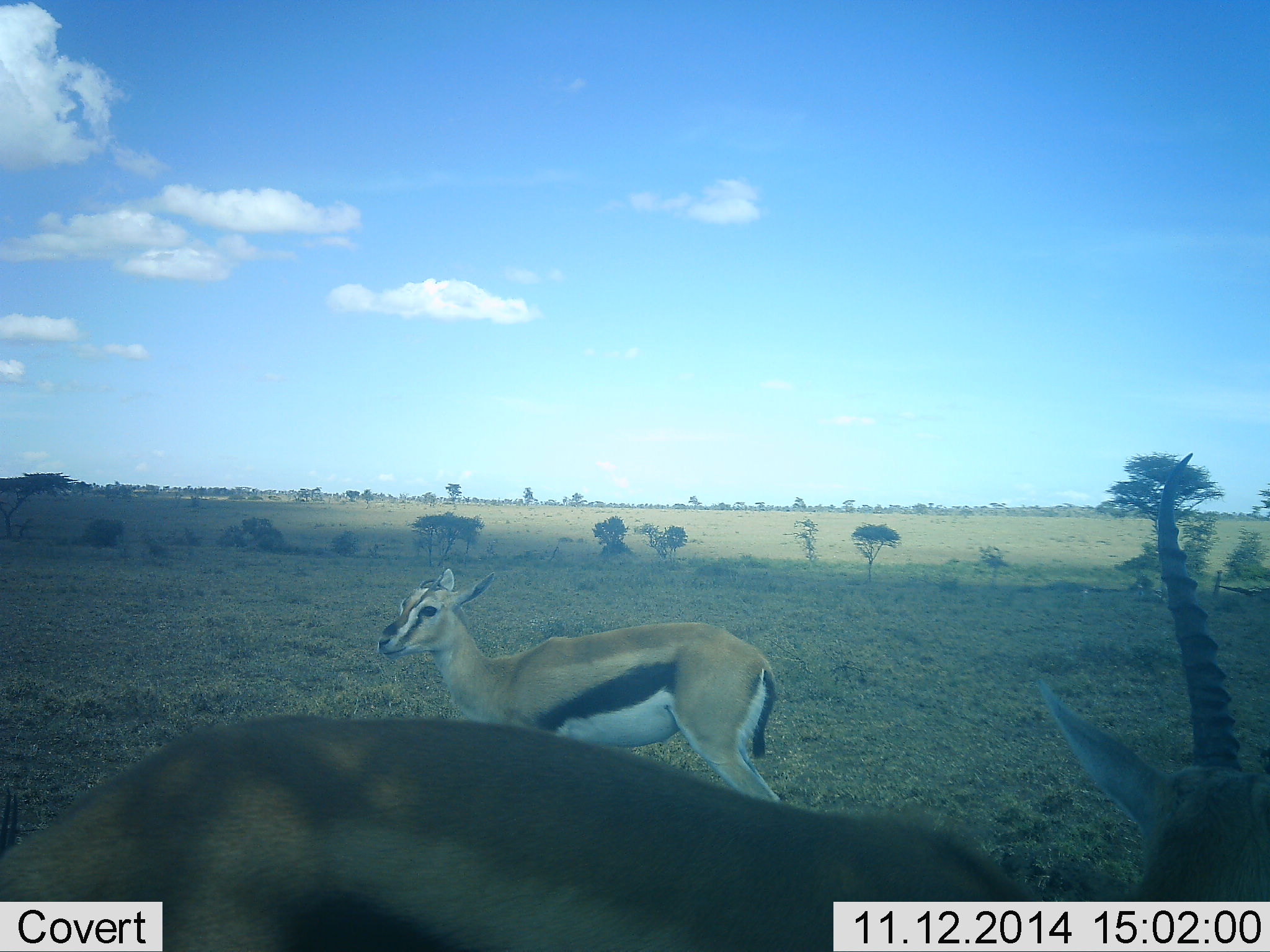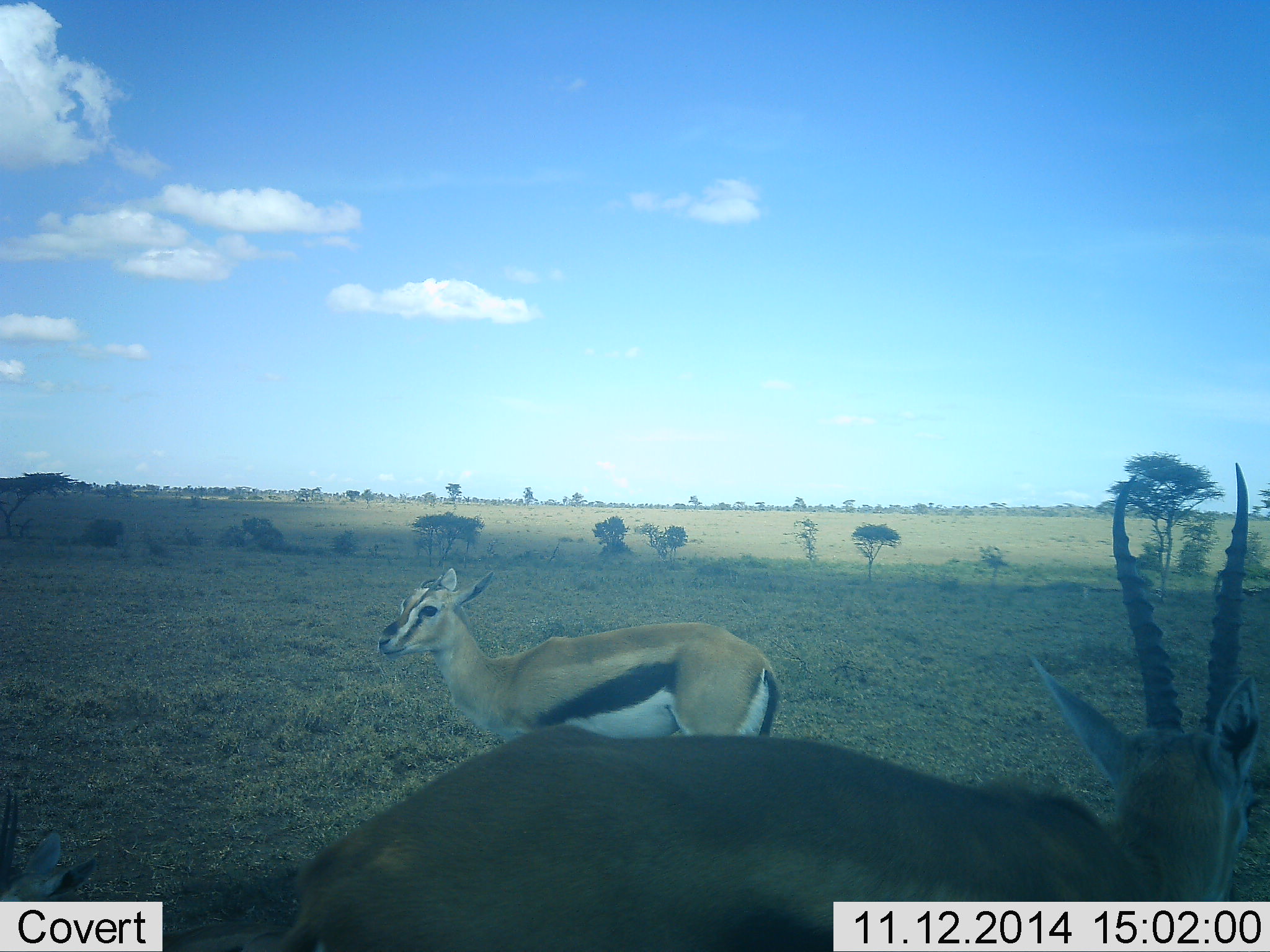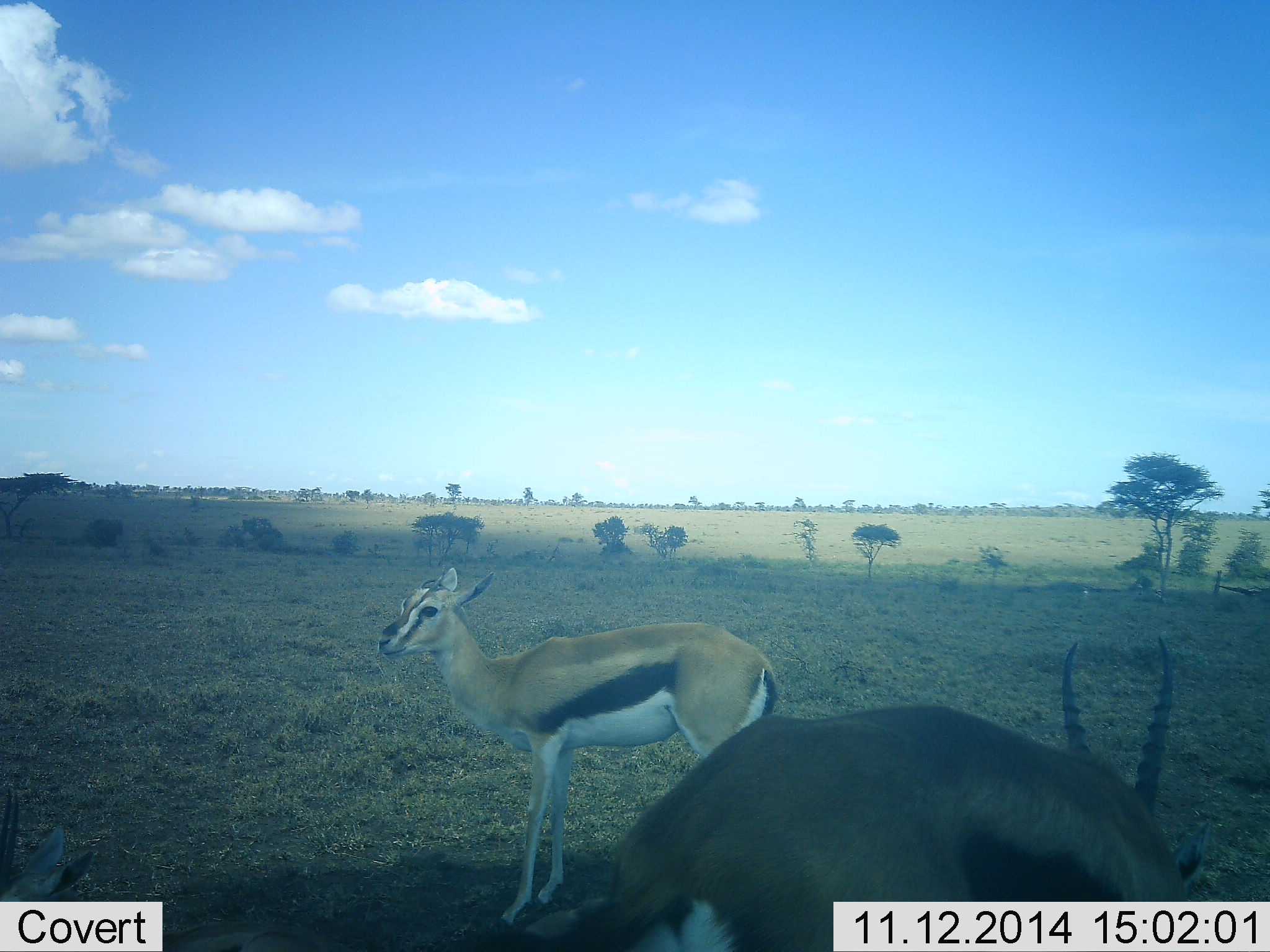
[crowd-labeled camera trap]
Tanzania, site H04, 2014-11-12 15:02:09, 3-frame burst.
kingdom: Animalia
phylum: Chordata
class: Mammalia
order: Artiodactyla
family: Bovidae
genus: Eudorcas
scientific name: Eudorcas thomsonii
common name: thomson's gazelle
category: gazellethomsons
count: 2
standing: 90%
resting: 0%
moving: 20%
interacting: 20%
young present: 10%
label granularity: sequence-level